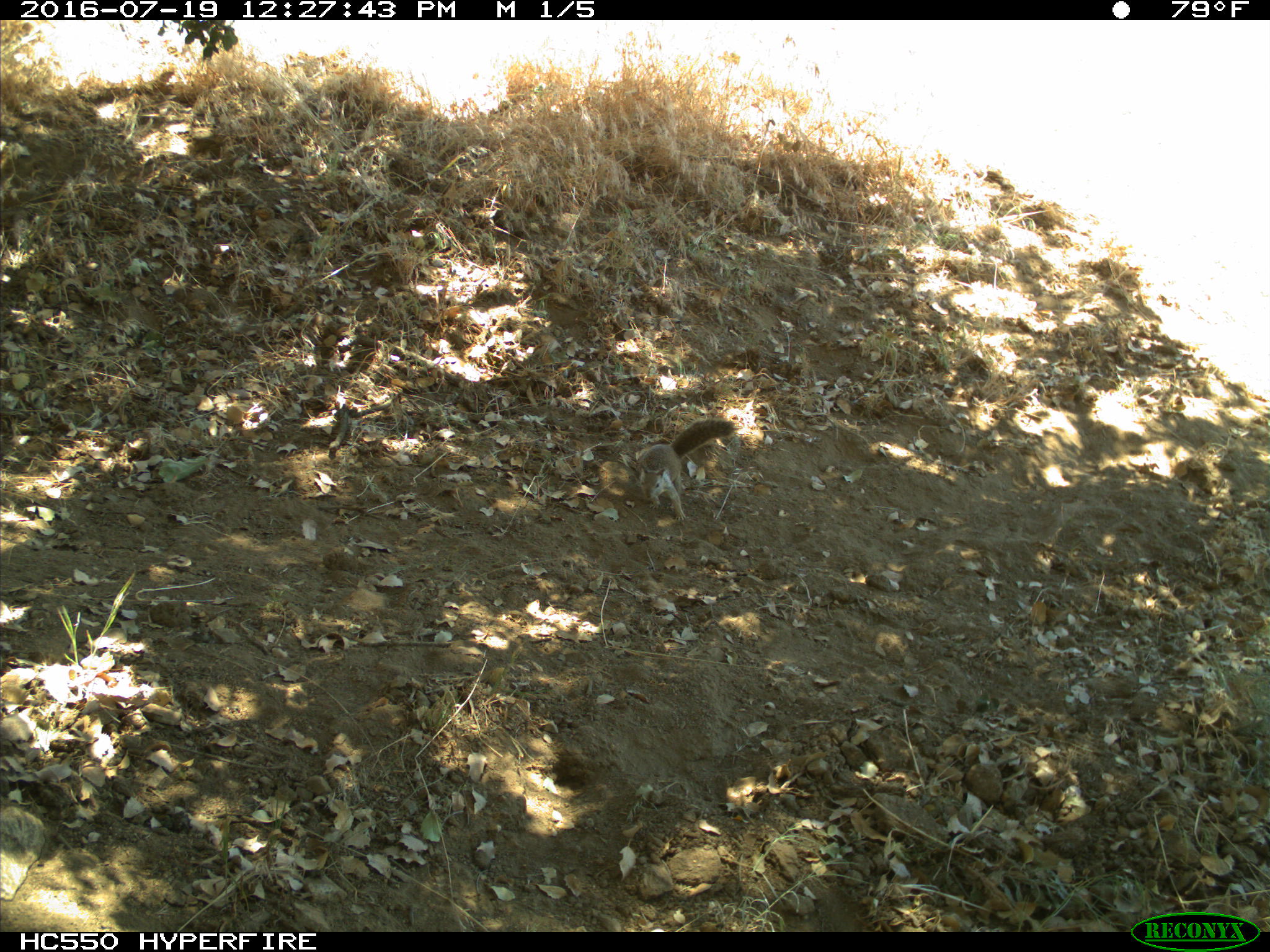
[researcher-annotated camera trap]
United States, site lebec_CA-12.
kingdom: Animalia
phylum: Chordata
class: Mammalia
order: Rodentia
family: Sciuridae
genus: Otospermophilus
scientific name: Otospermophilus beecheyi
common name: california ground squirrel